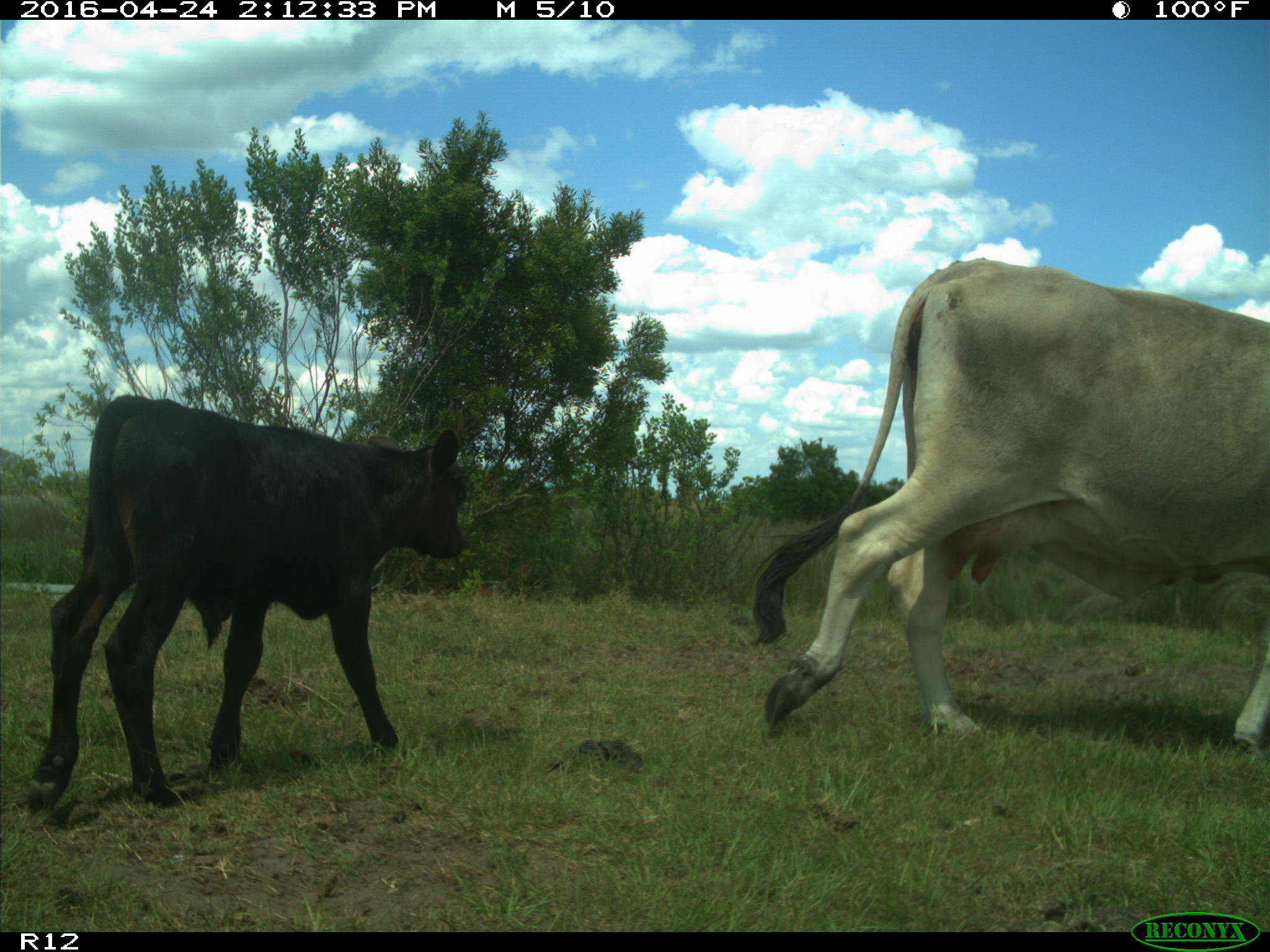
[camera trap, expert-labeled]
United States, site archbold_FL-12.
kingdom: Animalia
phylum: Chordata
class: Mammalia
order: Artiodactyla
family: Bovidae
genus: Bos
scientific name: Bos taurus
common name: domestic cow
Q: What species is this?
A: Bos taurus (domestic cow).